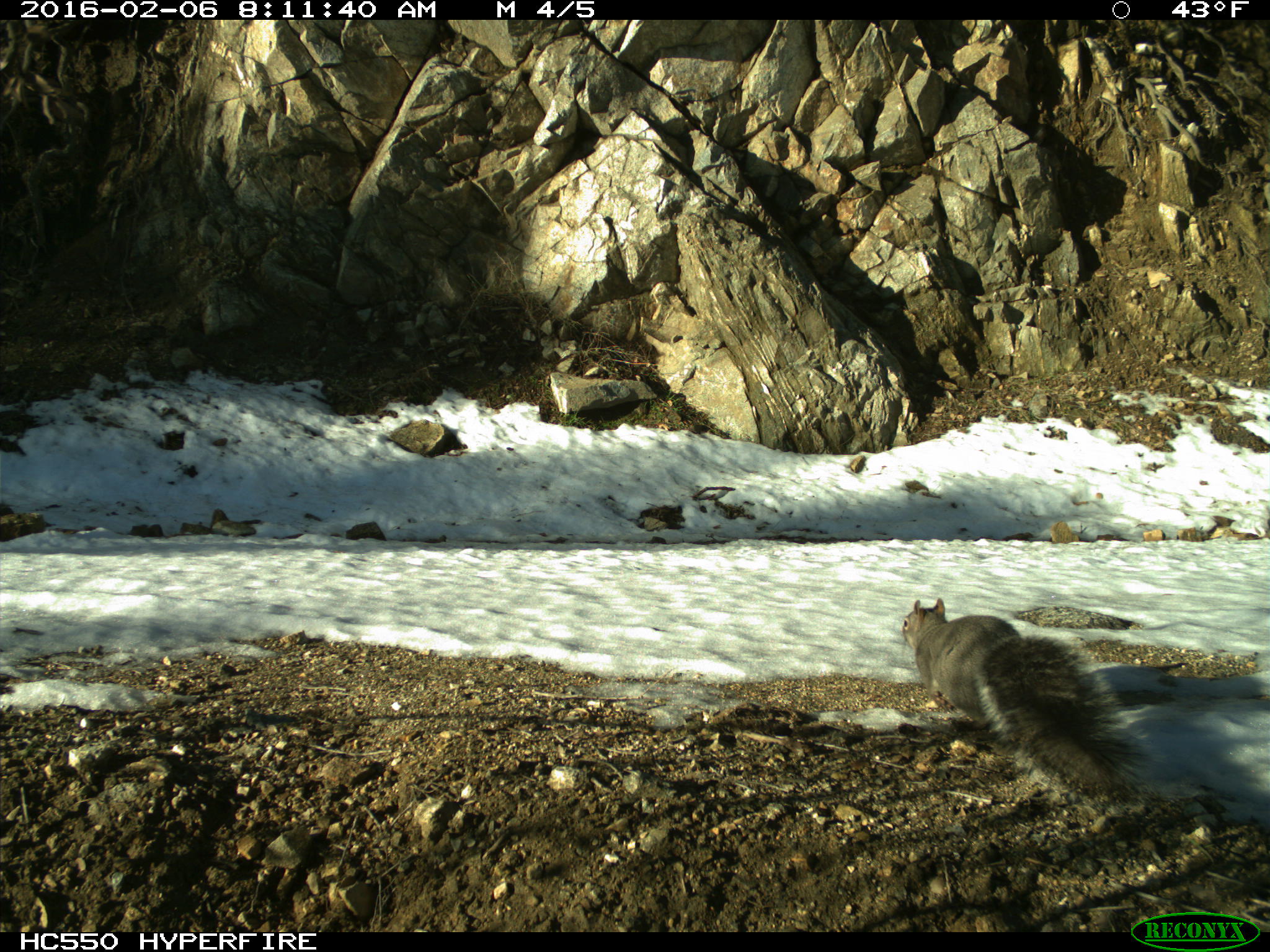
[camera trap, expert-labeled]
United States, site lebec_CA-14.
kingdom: Animalia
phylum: Chordata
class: Mammalia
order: Rodentia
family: Sciuridae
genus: Sciurus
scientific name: Sciurus carolinensis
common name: eastern gray squirrel